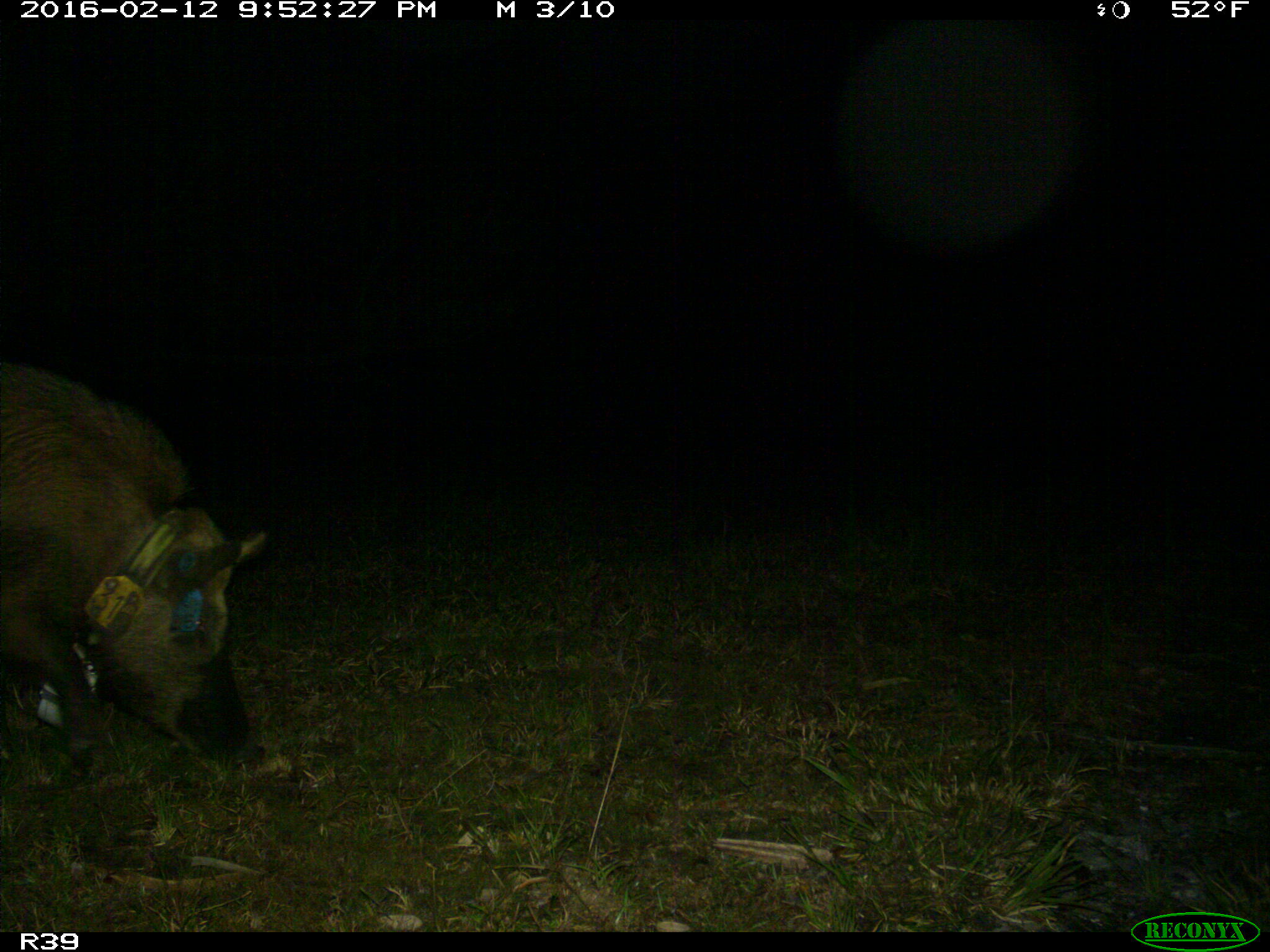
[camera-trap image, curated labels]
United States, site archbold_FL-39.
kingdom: Animalia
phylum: Chordata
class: Mammalia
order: Artiodactyla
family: Suidae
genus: Sus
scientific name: Sus scrofa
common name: wild boar